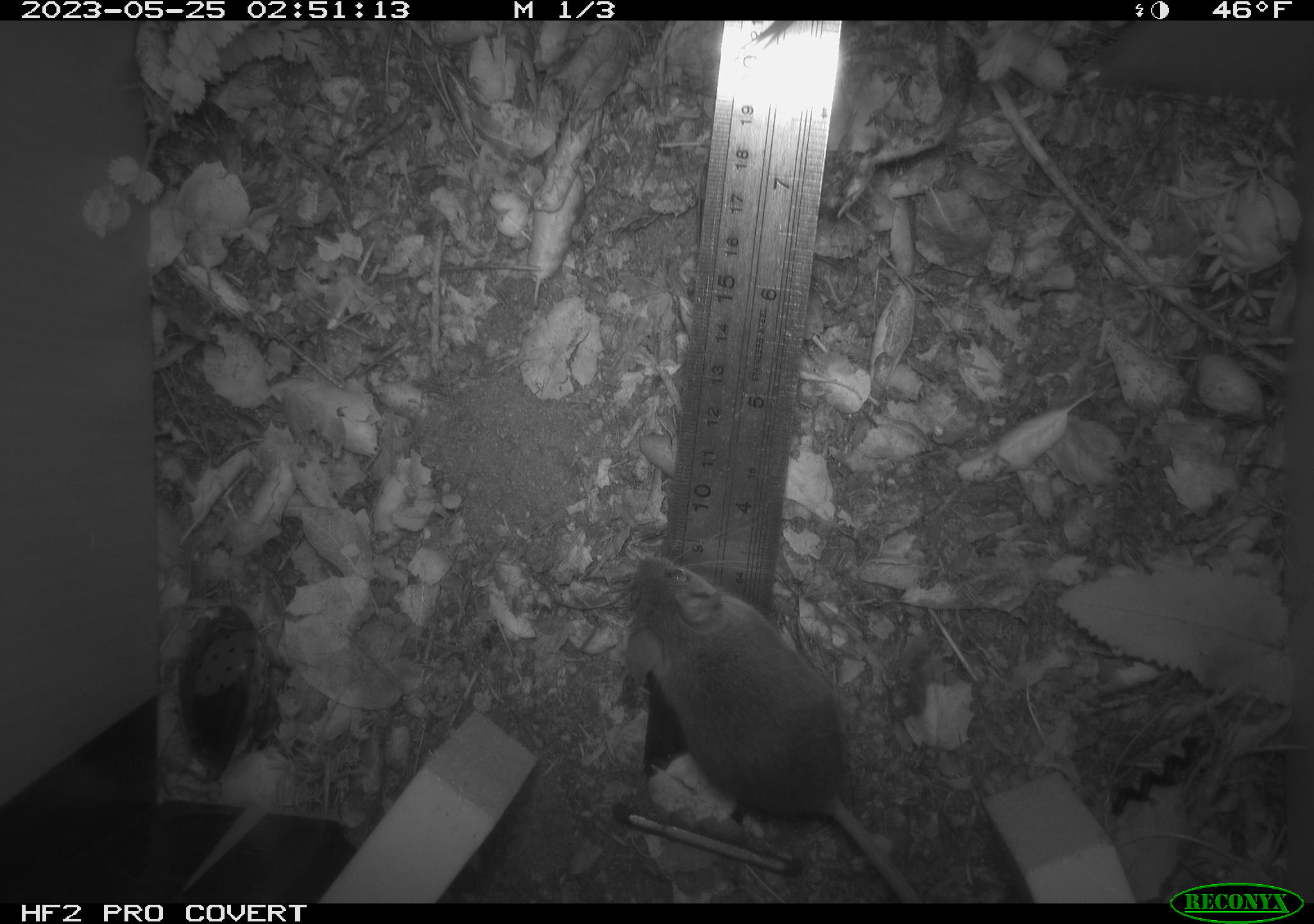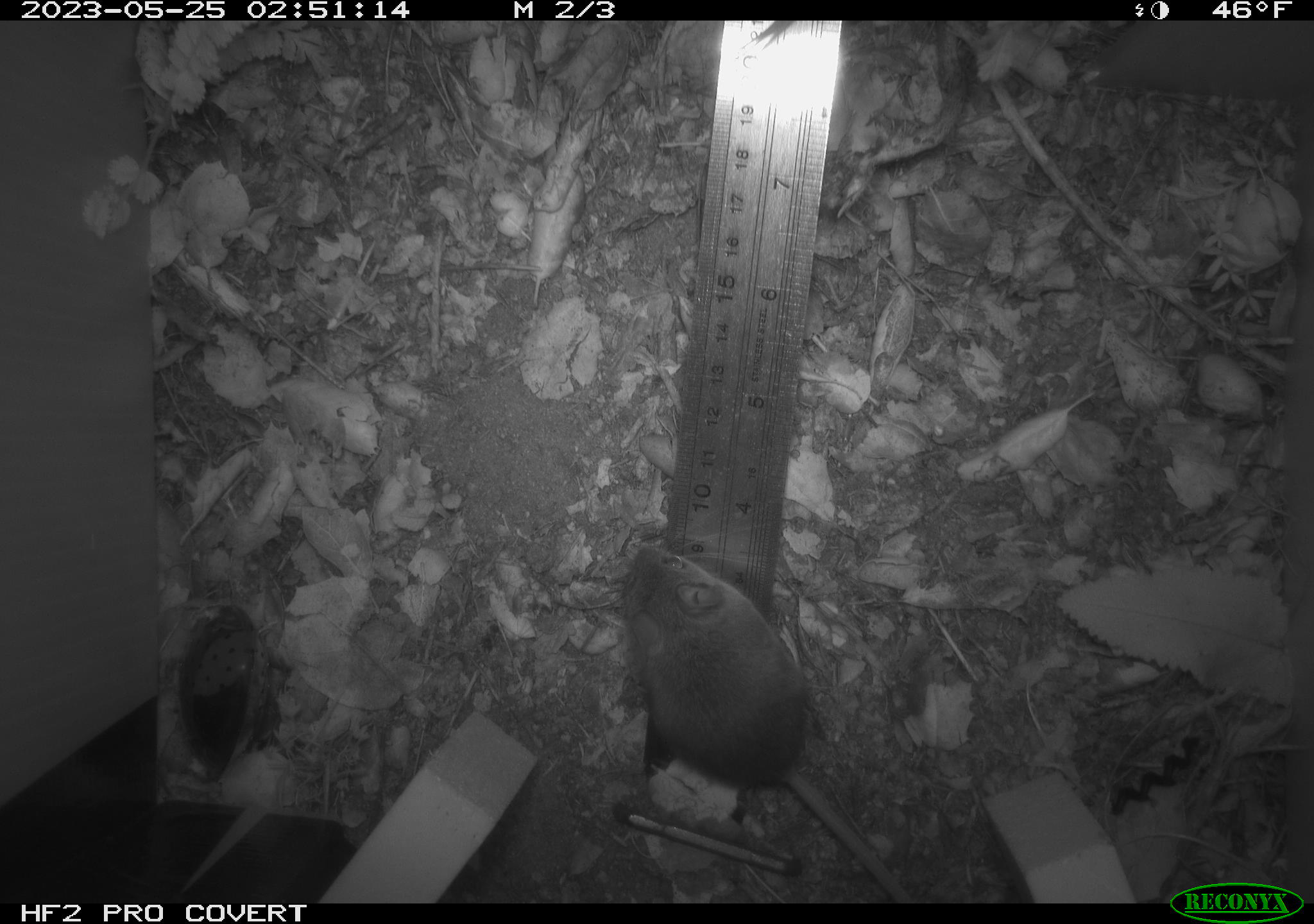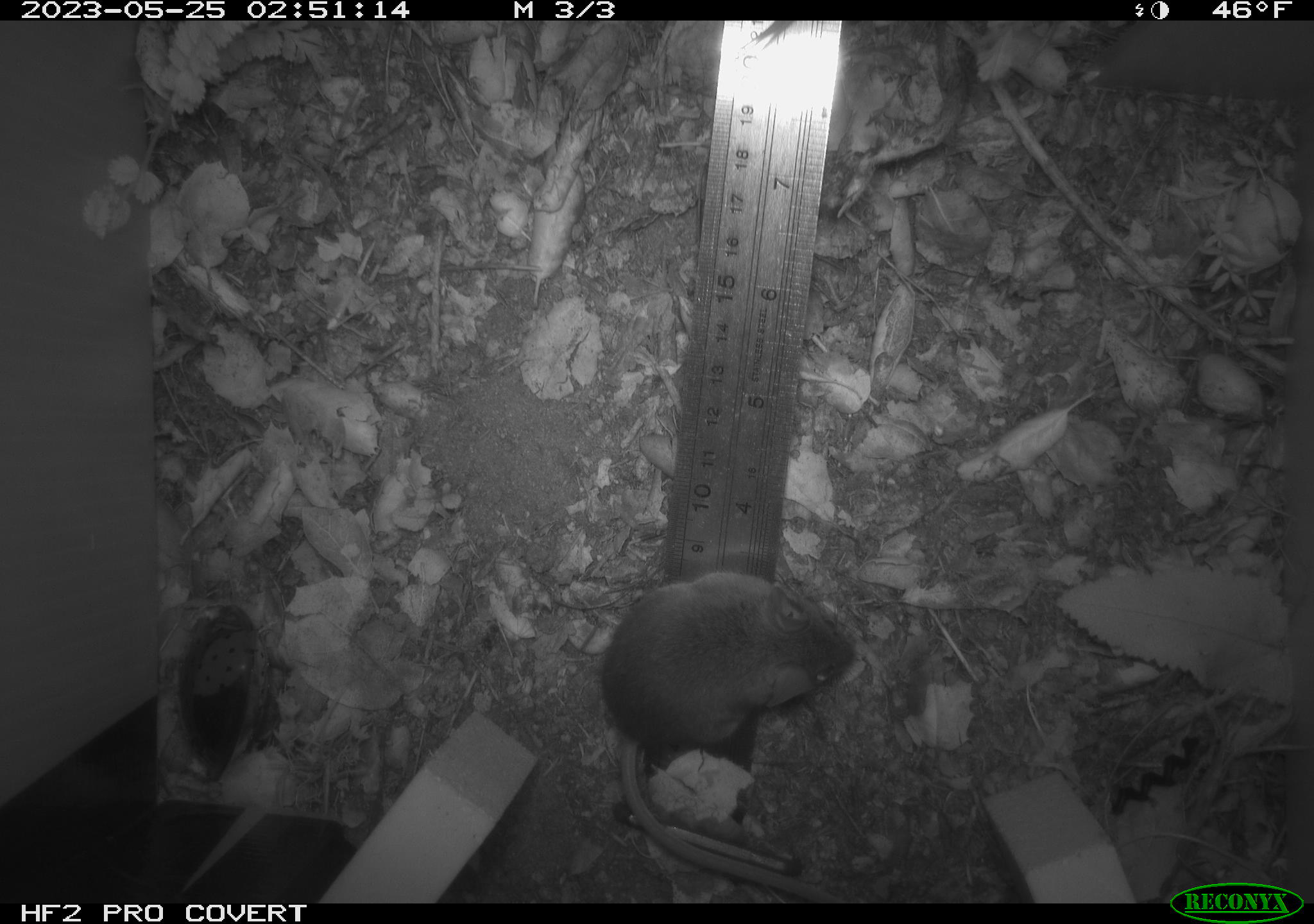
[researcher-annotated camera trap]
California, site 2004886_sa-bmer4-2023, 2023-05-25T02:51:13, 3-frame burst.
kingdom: Animalia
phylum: Chordata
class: Mammalia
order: Rodentia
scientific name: Rodentia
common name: mouse species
Mouse species (Rodentia).